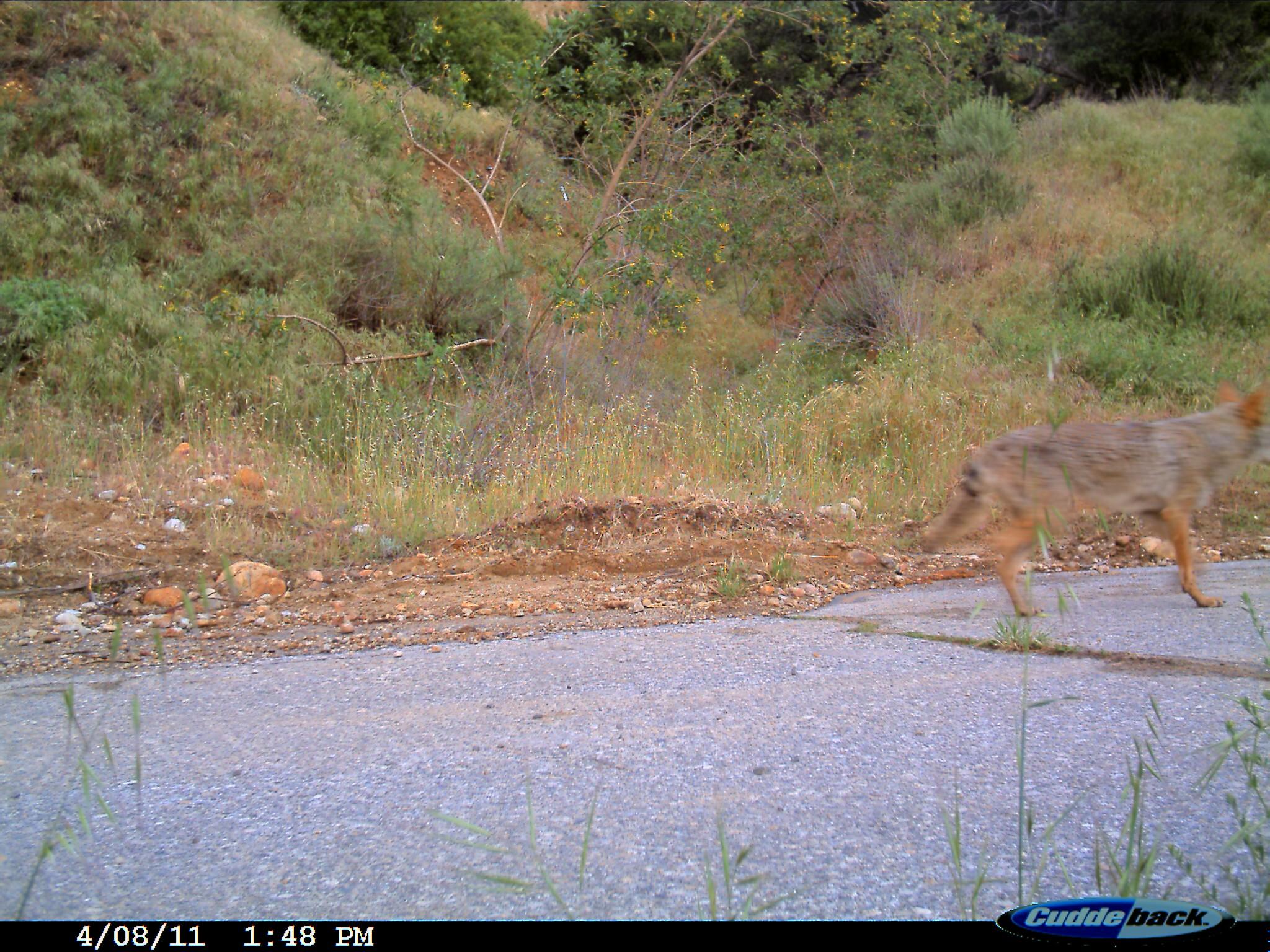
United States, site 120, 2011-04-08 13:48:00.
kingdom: Animalia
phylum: Chordata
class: Mammalia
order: Carnivora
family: Canidae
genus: Canis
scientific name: Canis latrans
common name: coyote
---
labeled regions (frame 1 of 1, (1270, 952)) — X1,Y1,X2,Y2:
coyote: 905,368,1268,617